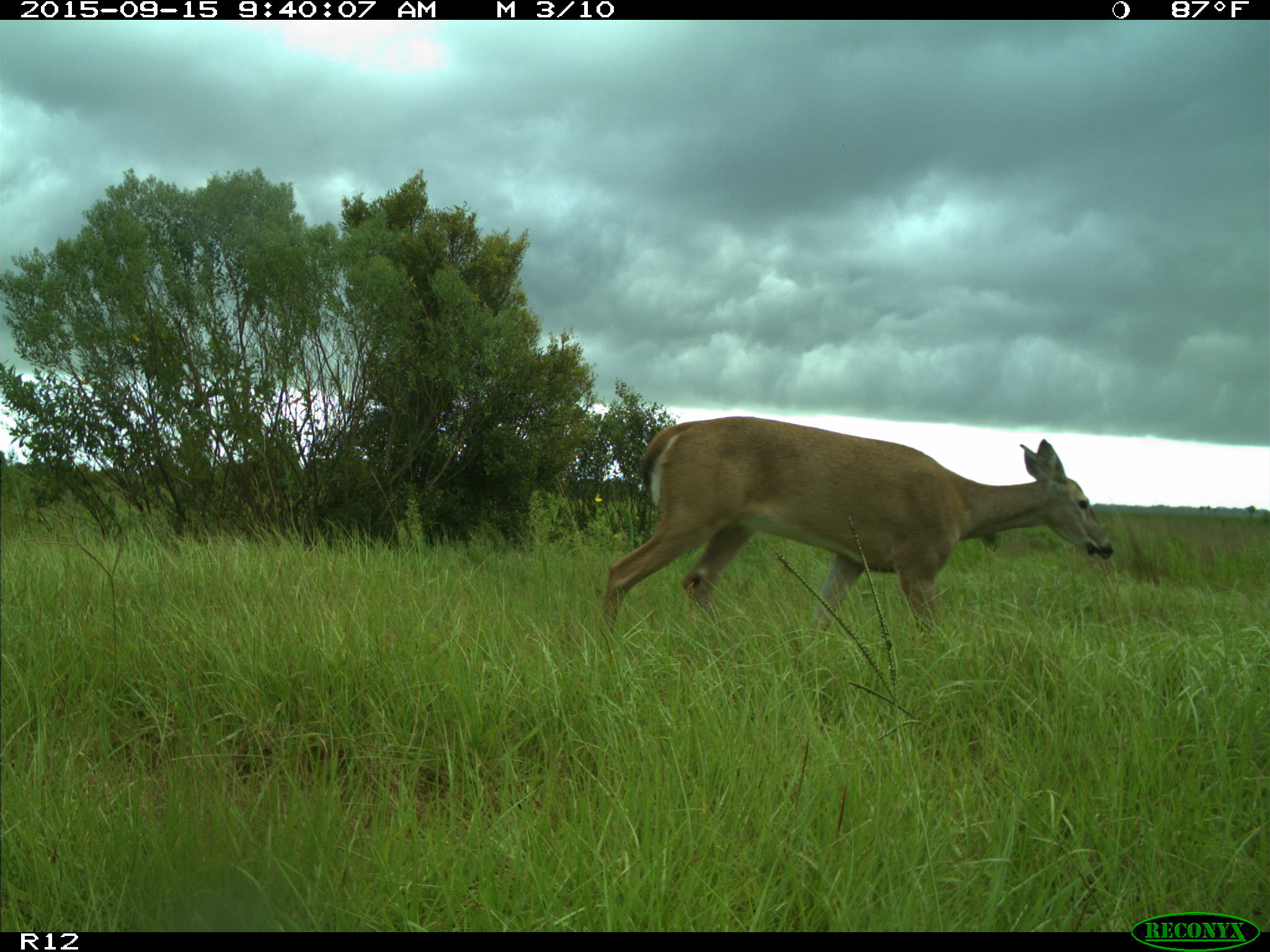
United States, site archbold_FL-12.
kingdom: Animalia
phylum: Chordata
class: Mammalia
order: Artiodactyla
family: Cervidae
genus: Odocoileus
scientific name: Odocoileus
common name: deer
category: unidentified deer